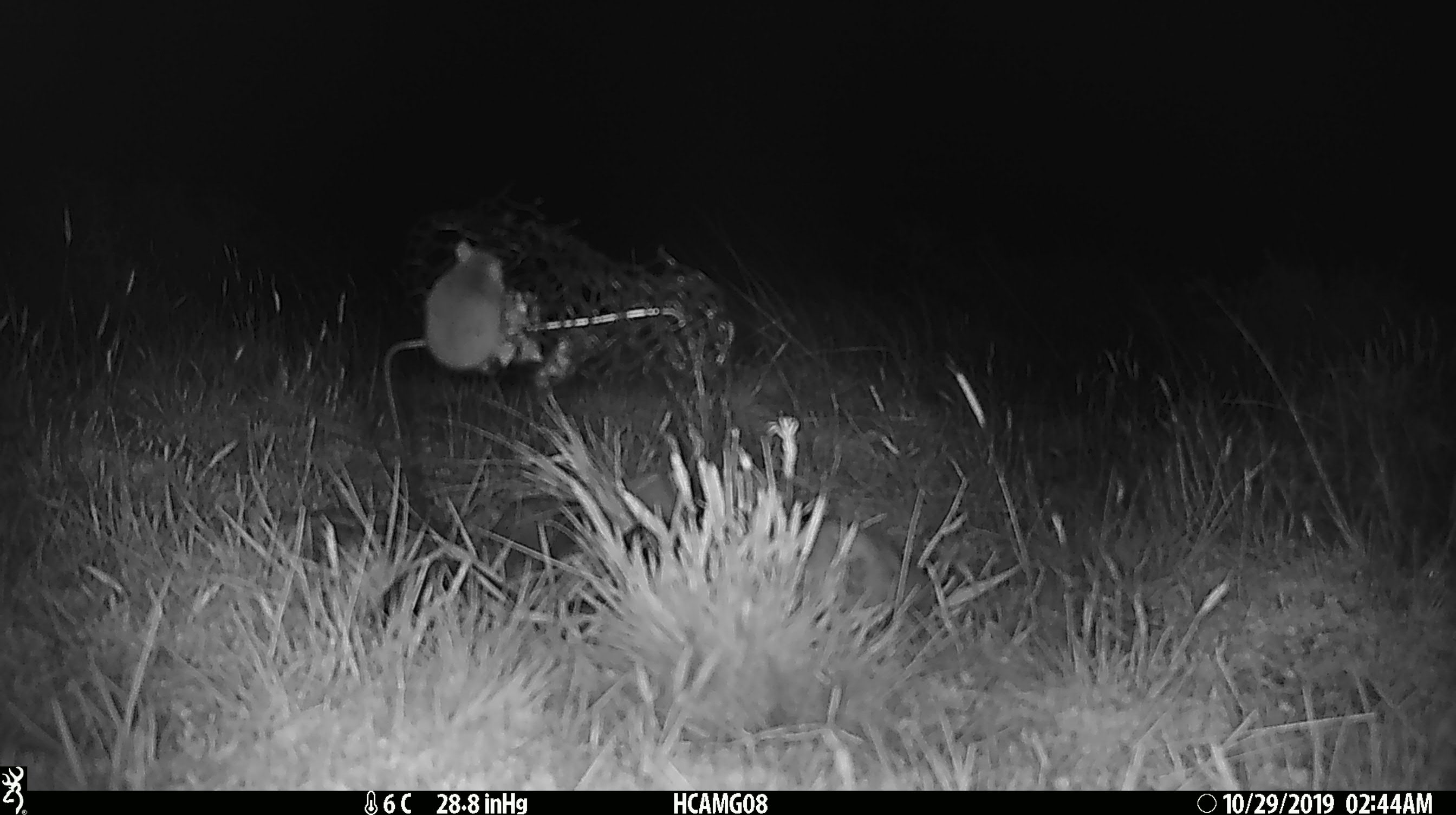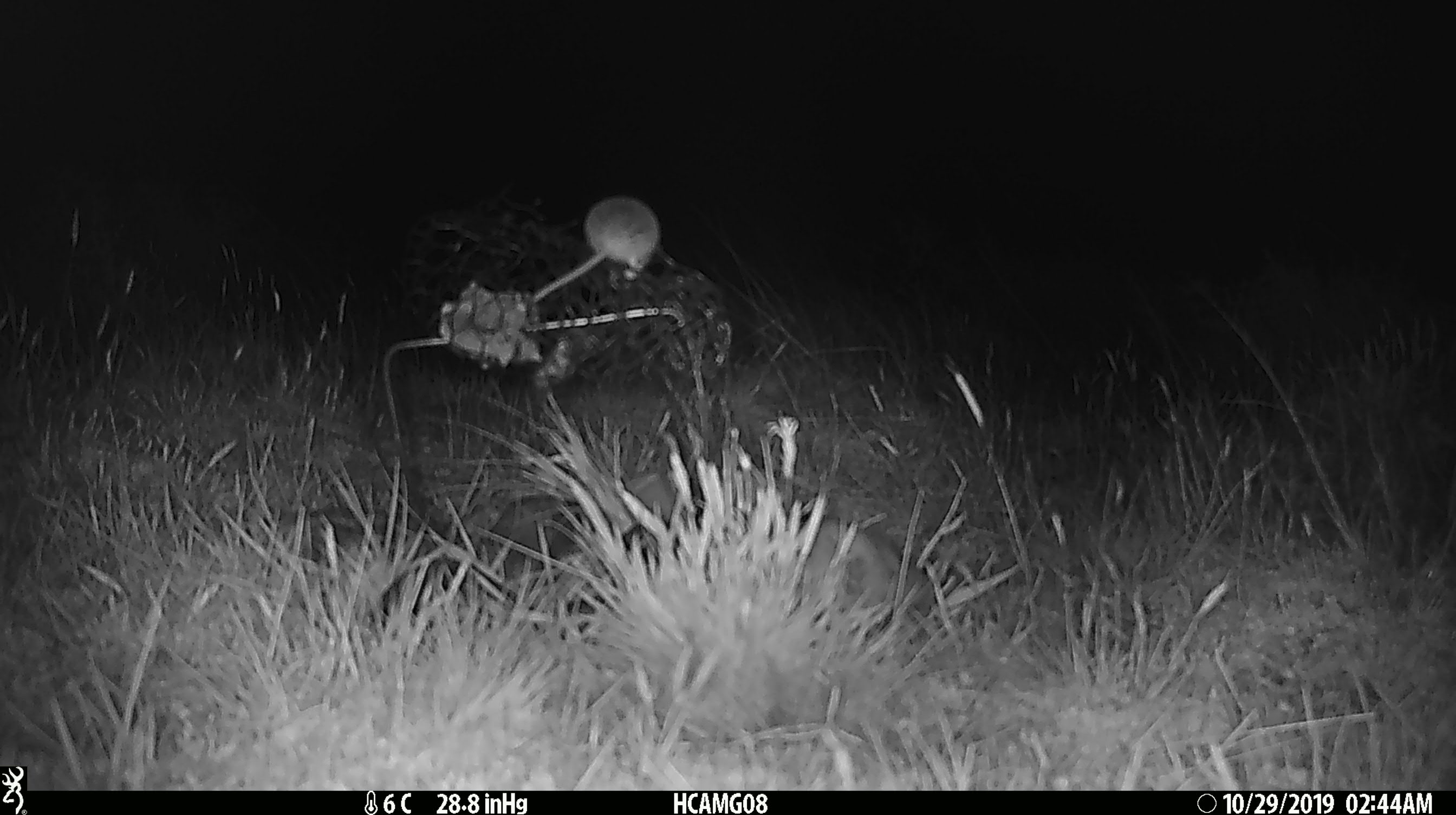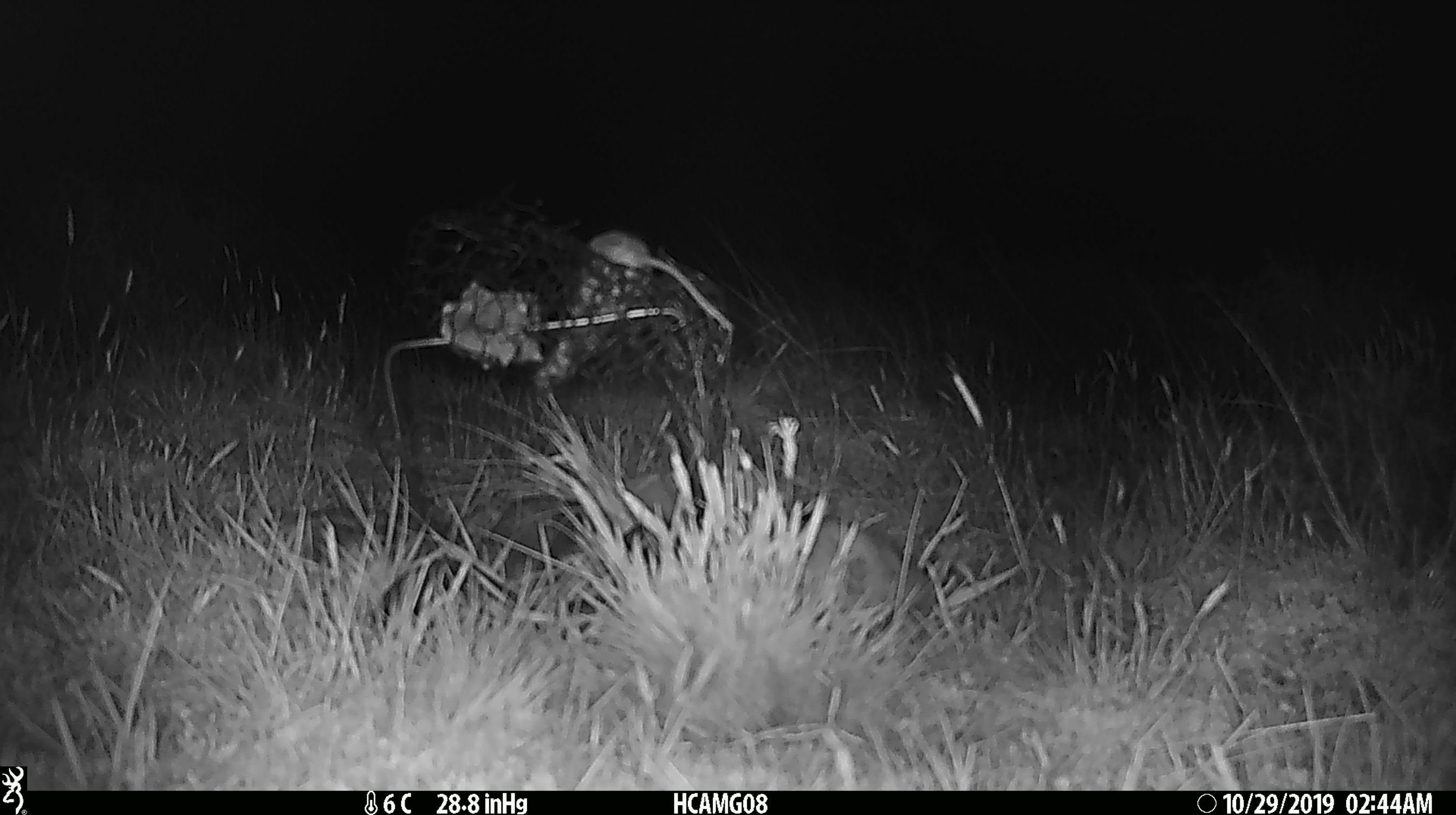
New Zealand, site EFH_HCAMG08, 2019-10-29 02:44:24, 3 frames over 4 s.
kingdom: Animalia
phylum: Chordata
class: Mammalia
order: Rodentia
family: Muridae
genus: Mus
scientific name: Mus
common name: mouse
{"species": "mouse (Mus)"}